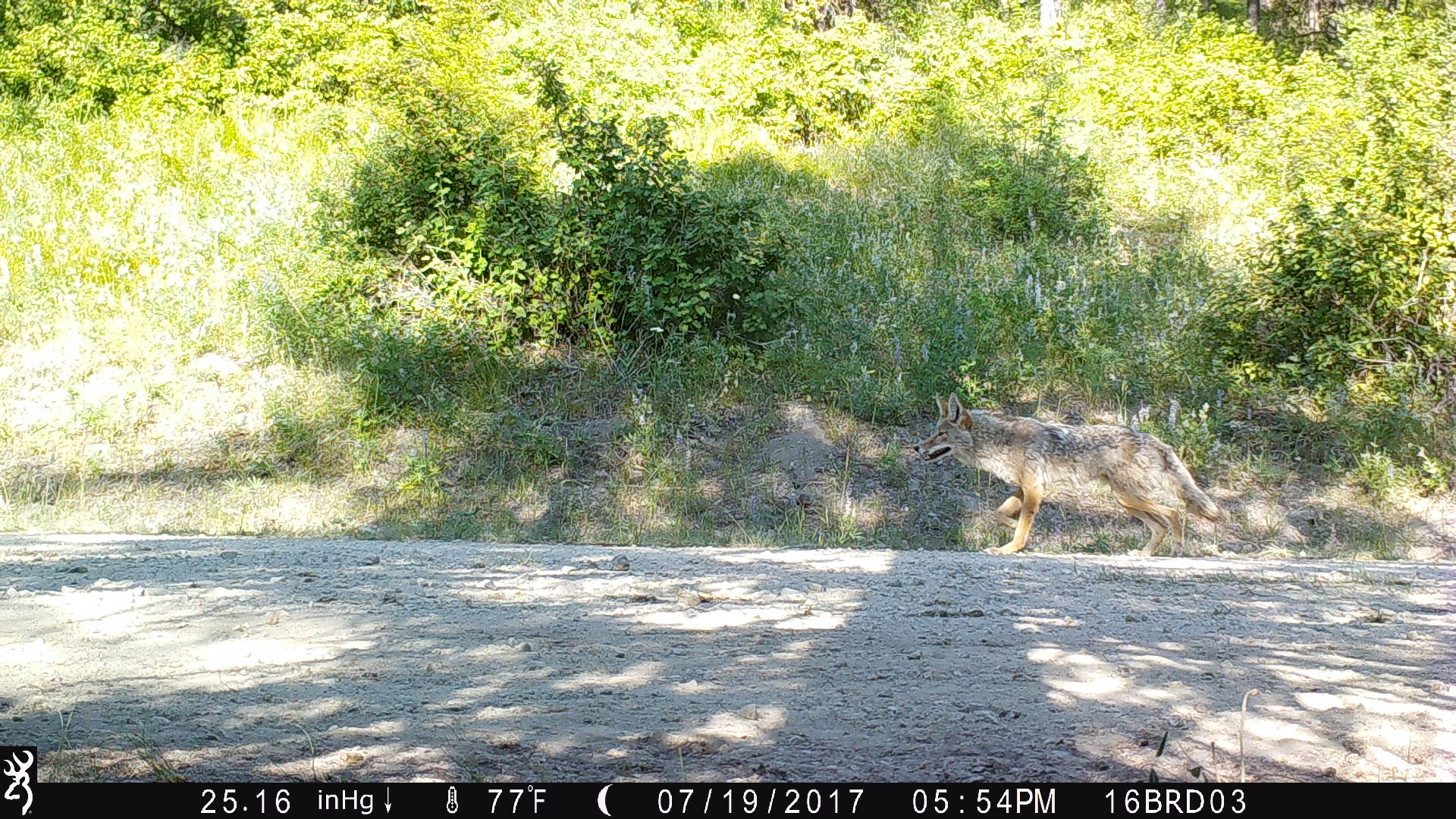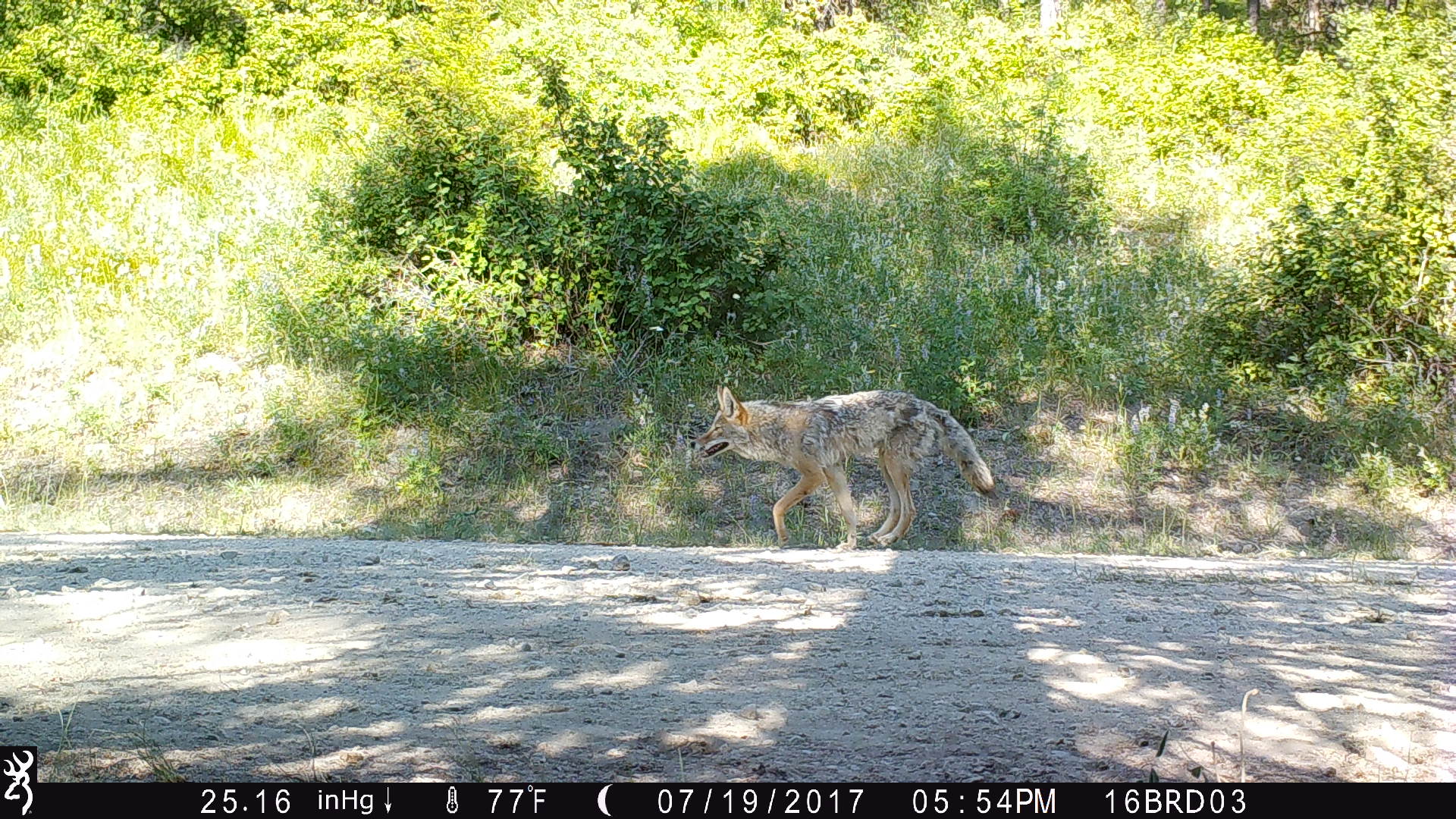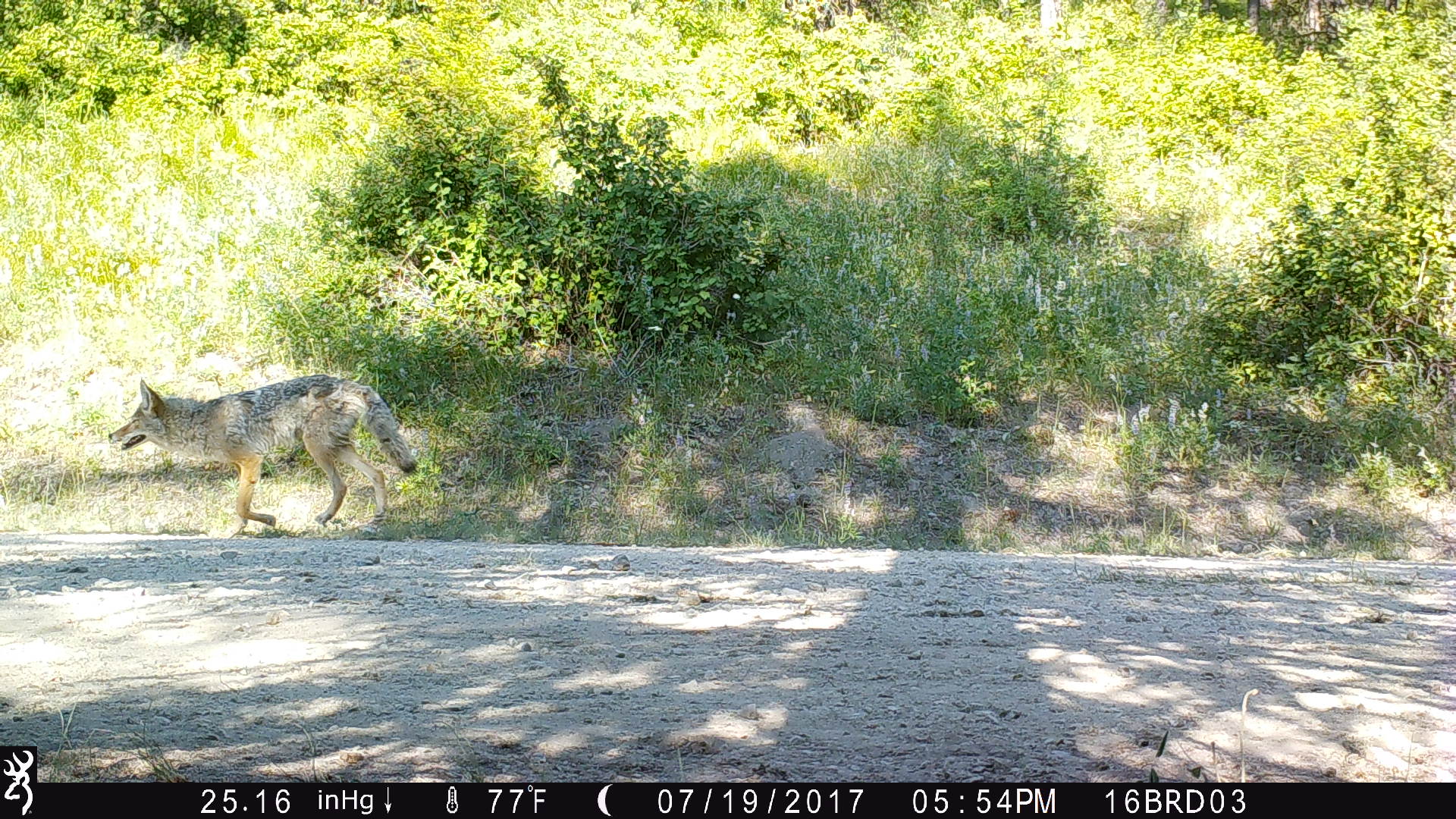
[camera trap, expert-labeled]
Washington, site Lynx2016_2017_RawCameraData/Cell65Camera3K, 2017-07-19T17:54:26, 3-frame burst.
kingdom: Animalia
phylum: Chordata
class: Mammalia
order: Carnivora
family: Canidae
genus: Canis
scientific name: Canis latrans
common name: coyote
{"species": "Canis latrans (coyote)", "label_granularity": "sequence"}